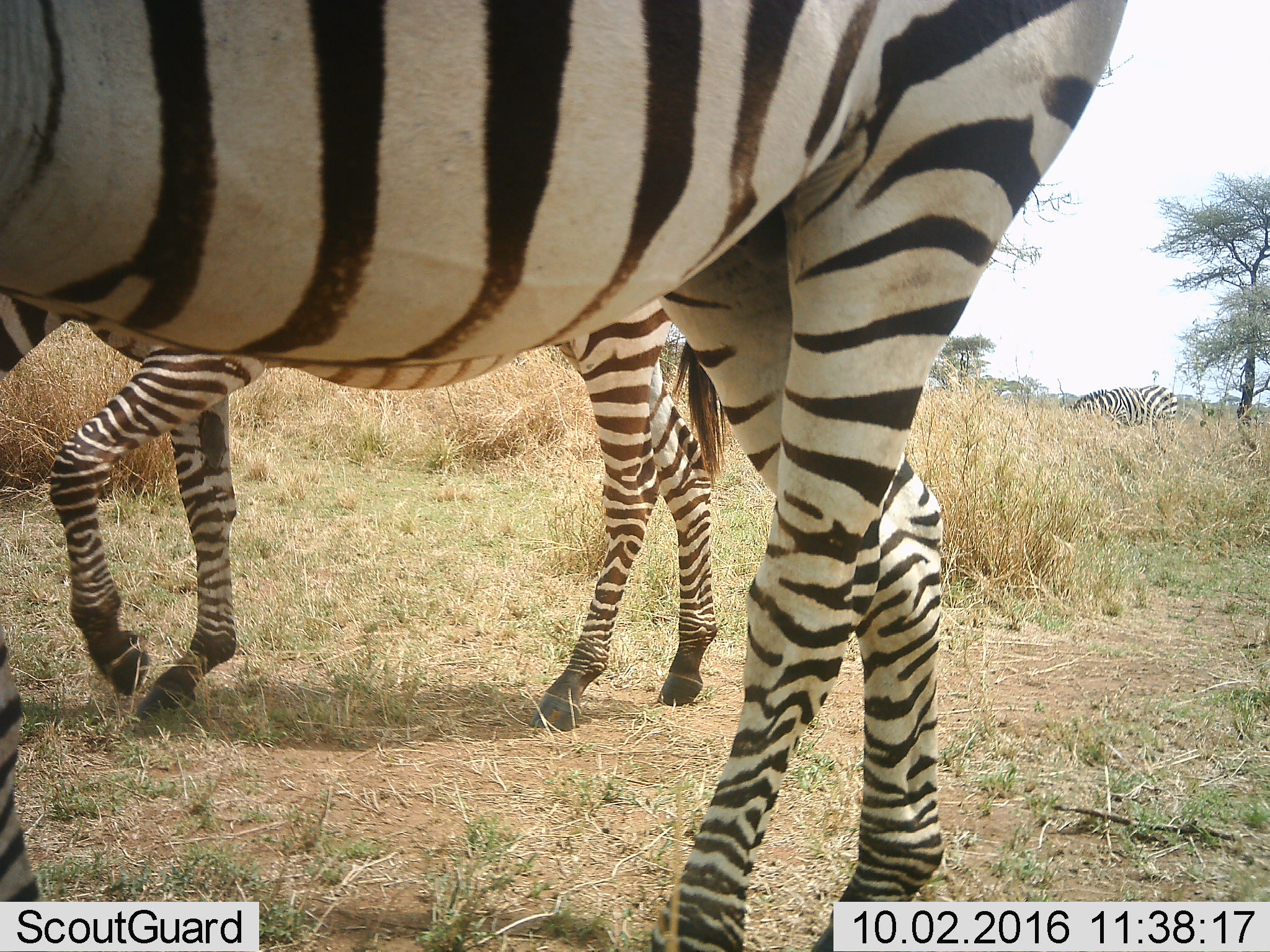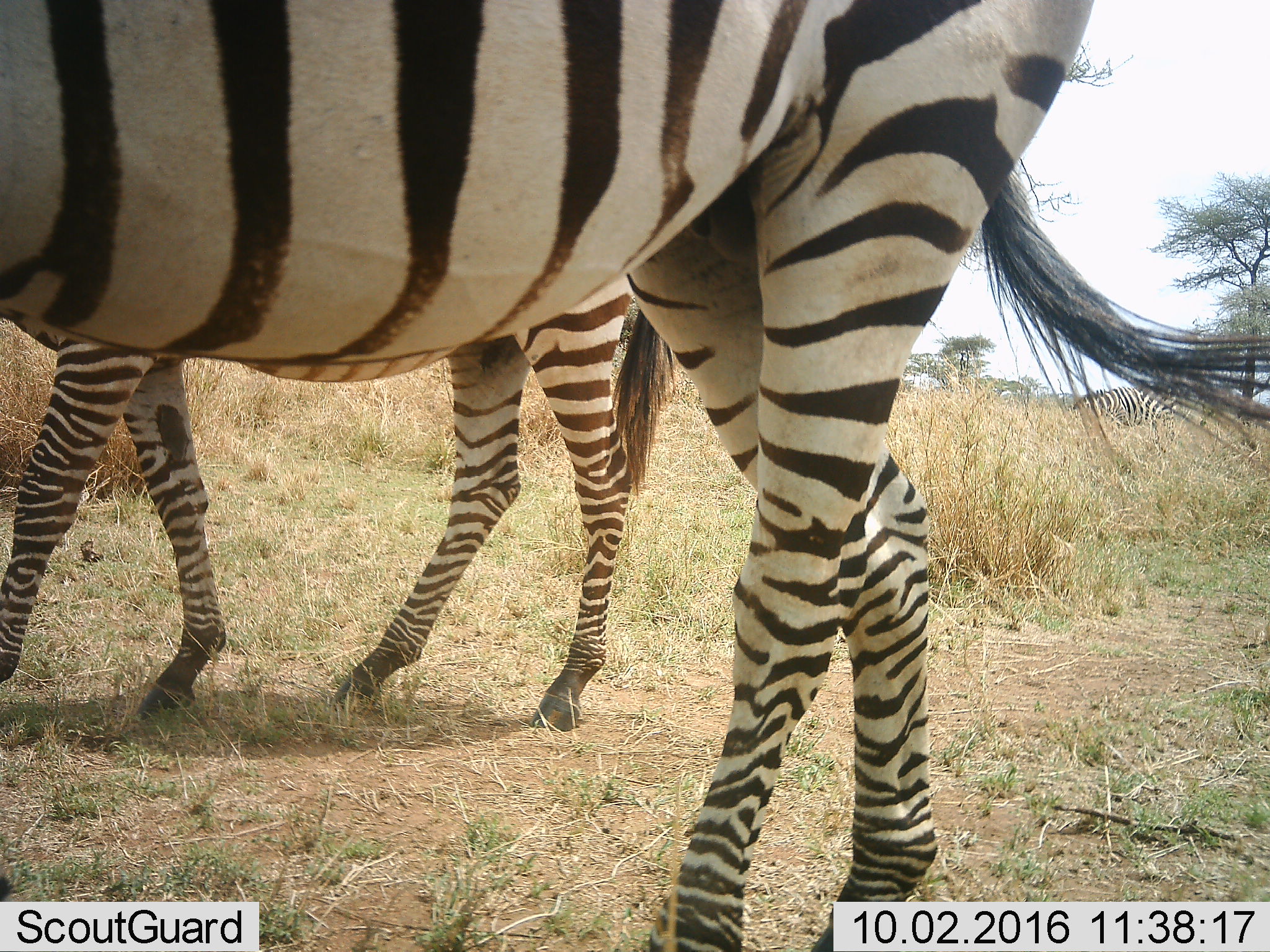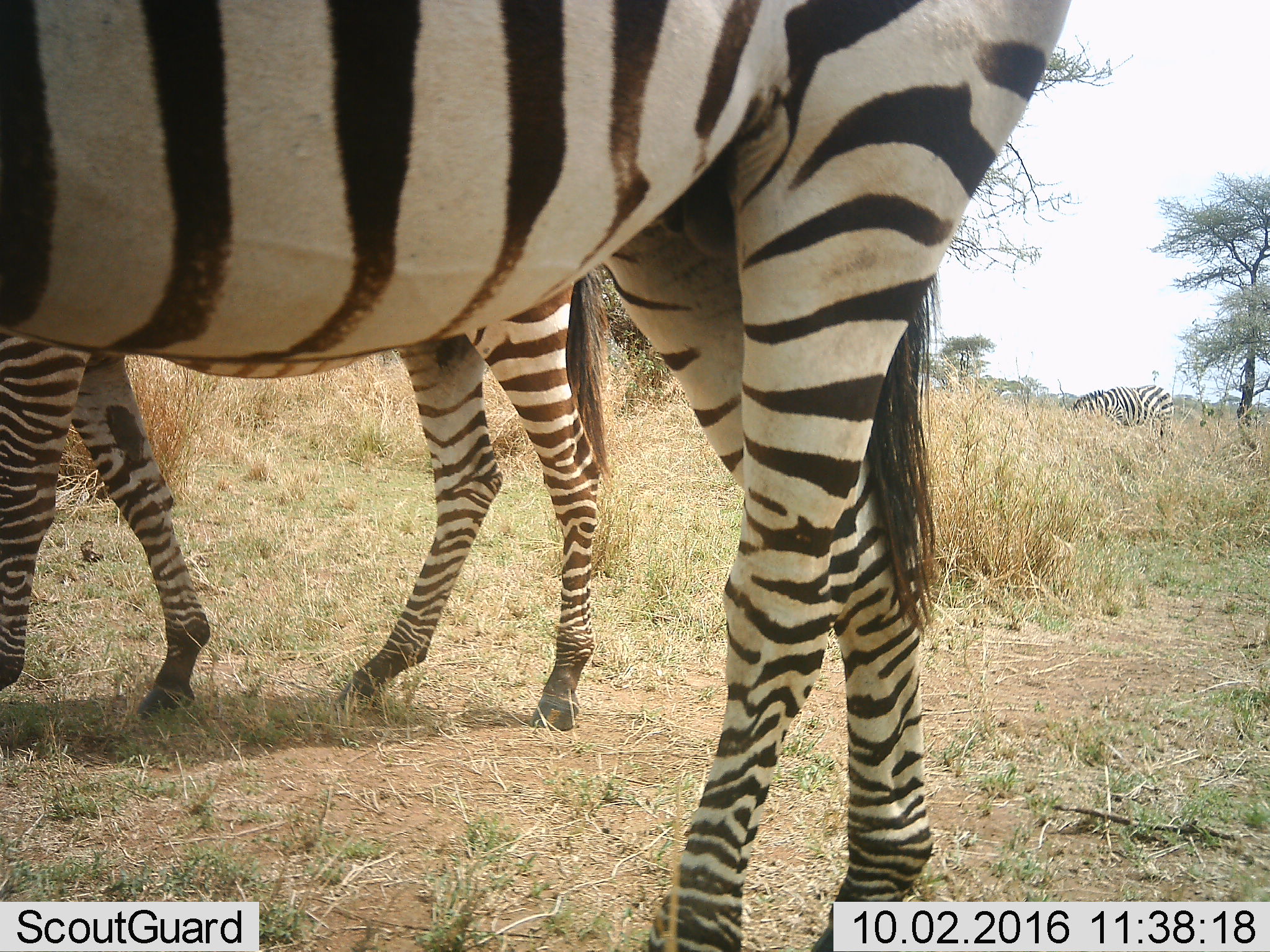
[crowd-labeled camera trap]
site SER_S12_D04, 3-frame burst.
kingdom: Animalia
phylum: Chordata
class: Mammalia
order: Perissodactyla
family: Equidae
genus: Equus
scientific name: Equus quagga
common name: plains zebra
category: zebraplains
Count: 3.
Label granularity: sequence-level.